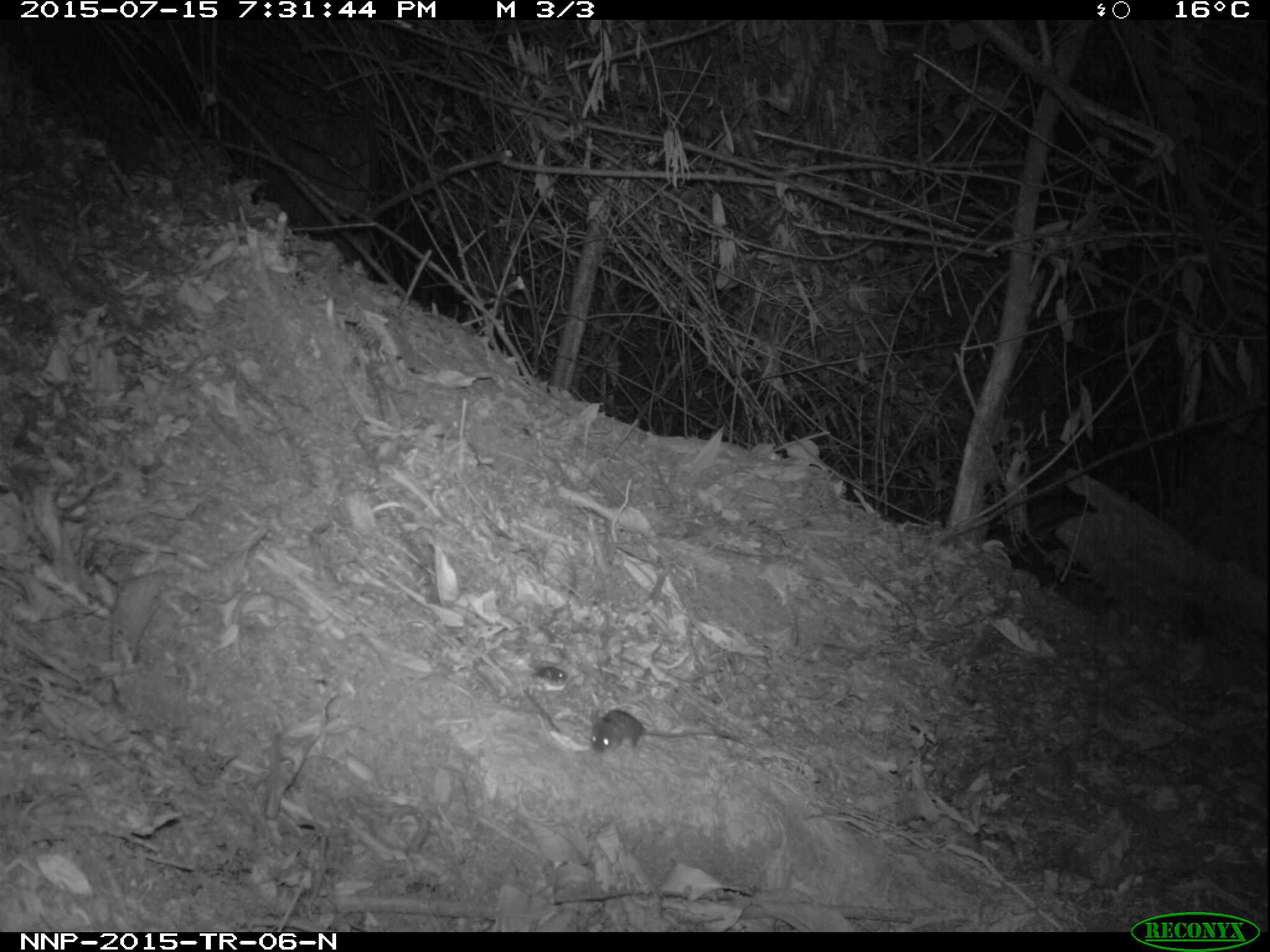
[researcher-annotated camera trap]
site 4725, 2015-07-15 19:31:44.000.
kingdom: Animalia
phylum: Chordata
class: Mammalia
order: Rodentia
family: Nesomyidae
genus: Cricetomys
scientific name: Cricetomys gambianus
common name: african giant pouched rat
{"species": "Cricetomys gambianus (african giant pouched rat)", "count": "1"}